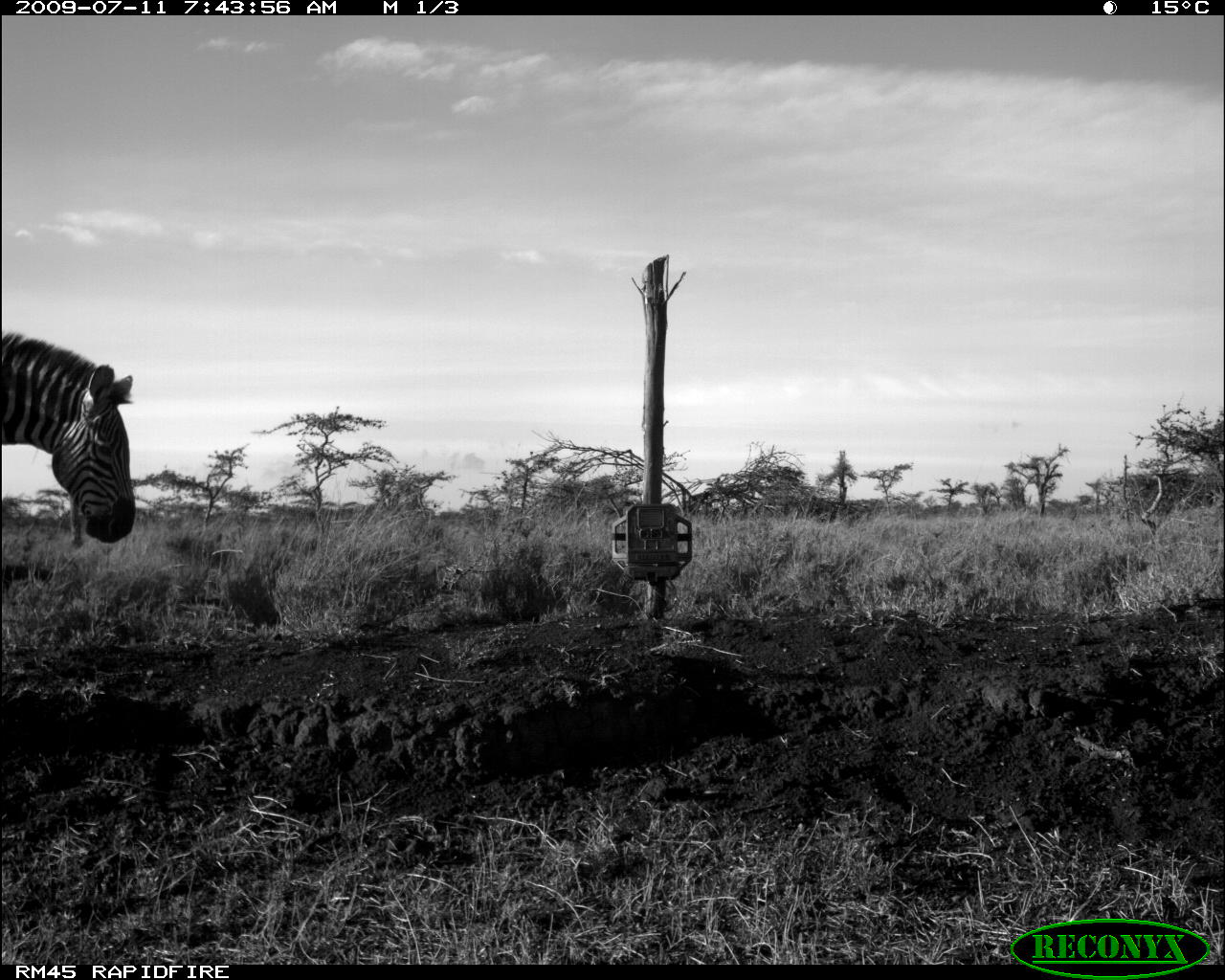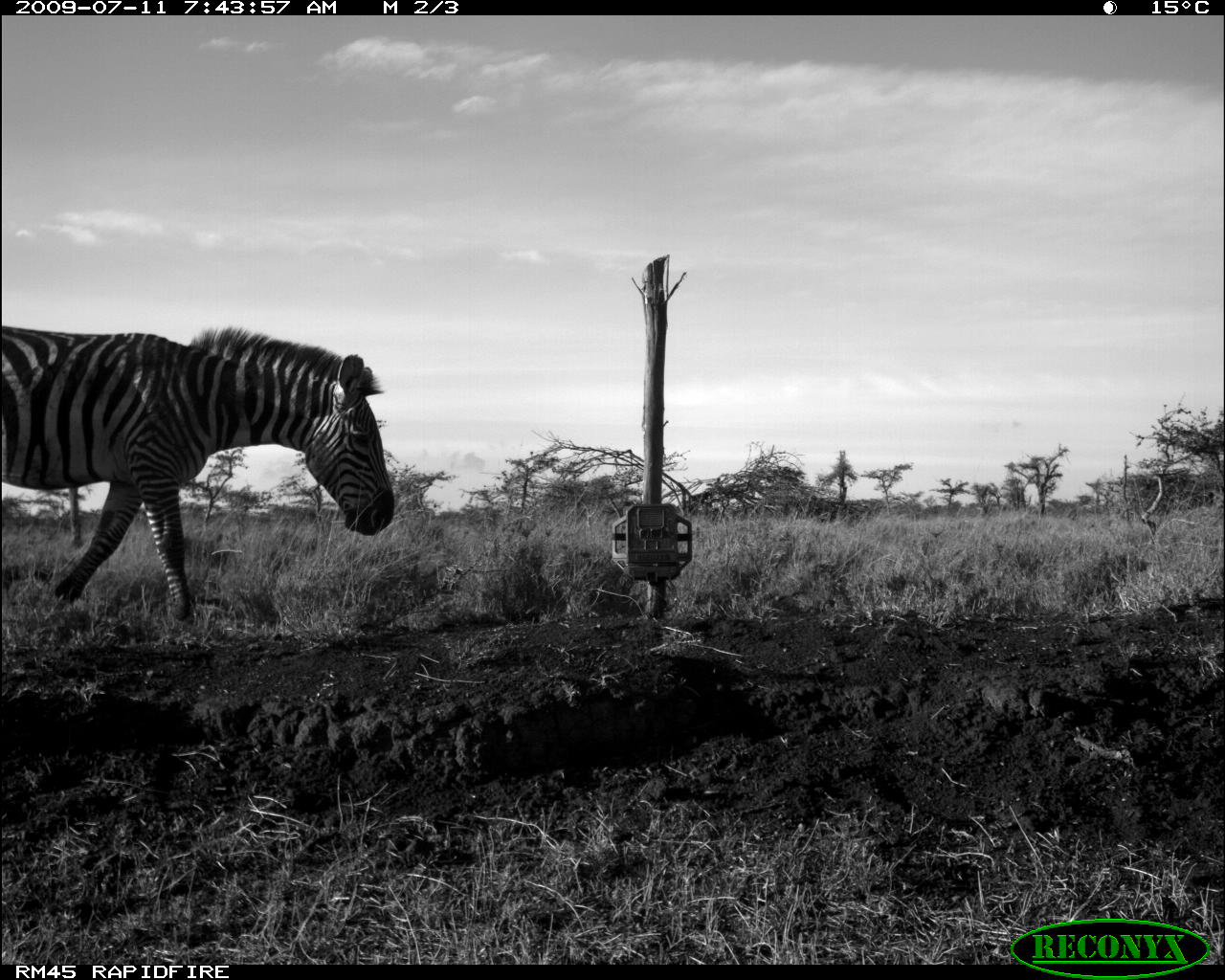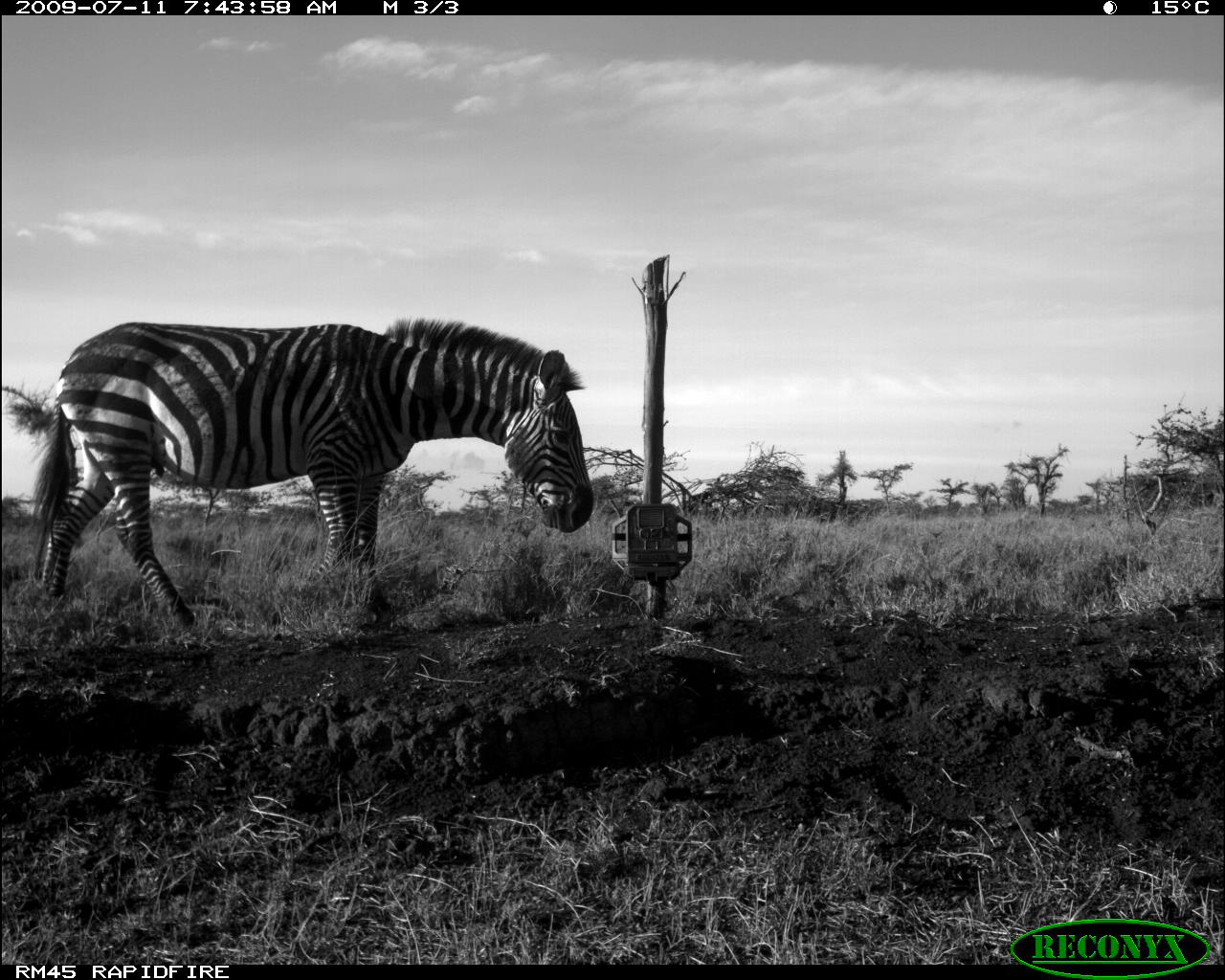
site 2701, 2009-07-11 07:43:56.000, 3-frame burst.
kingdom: Animalia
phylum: Chordata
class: Mammalia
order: Perissodactyla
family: Equidae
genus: Equus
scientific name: Equus quagga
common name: plains zebra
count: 1